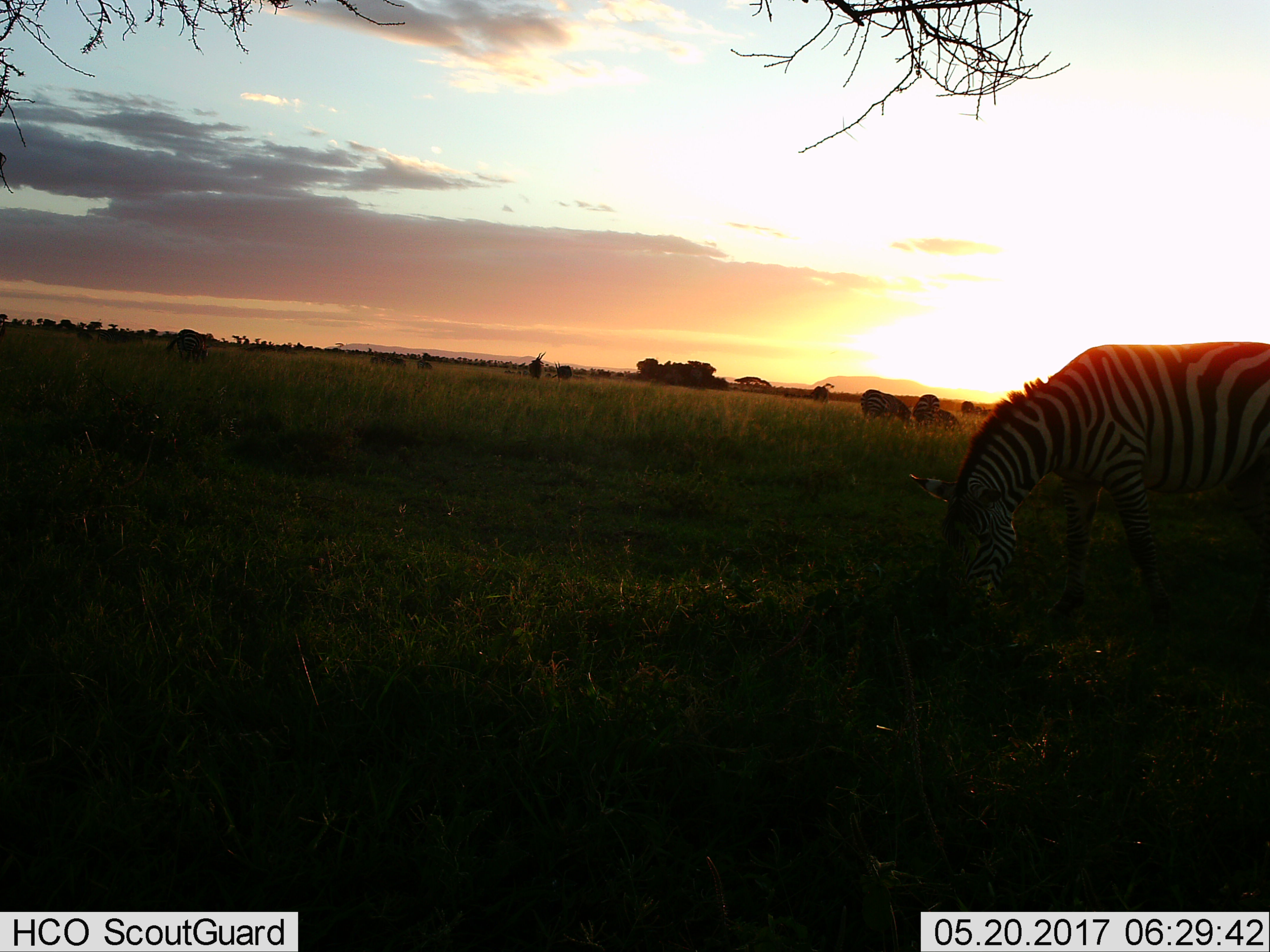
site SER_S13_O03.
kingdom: Animalia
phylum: Chordata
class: Mammalia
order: Perissodactyla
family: Equidae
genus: Equus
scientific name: Equus quagga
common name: plains zebra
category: zebraplains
Zebraplains (plains zebra) (Equus quagga), count 3. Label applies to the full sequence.